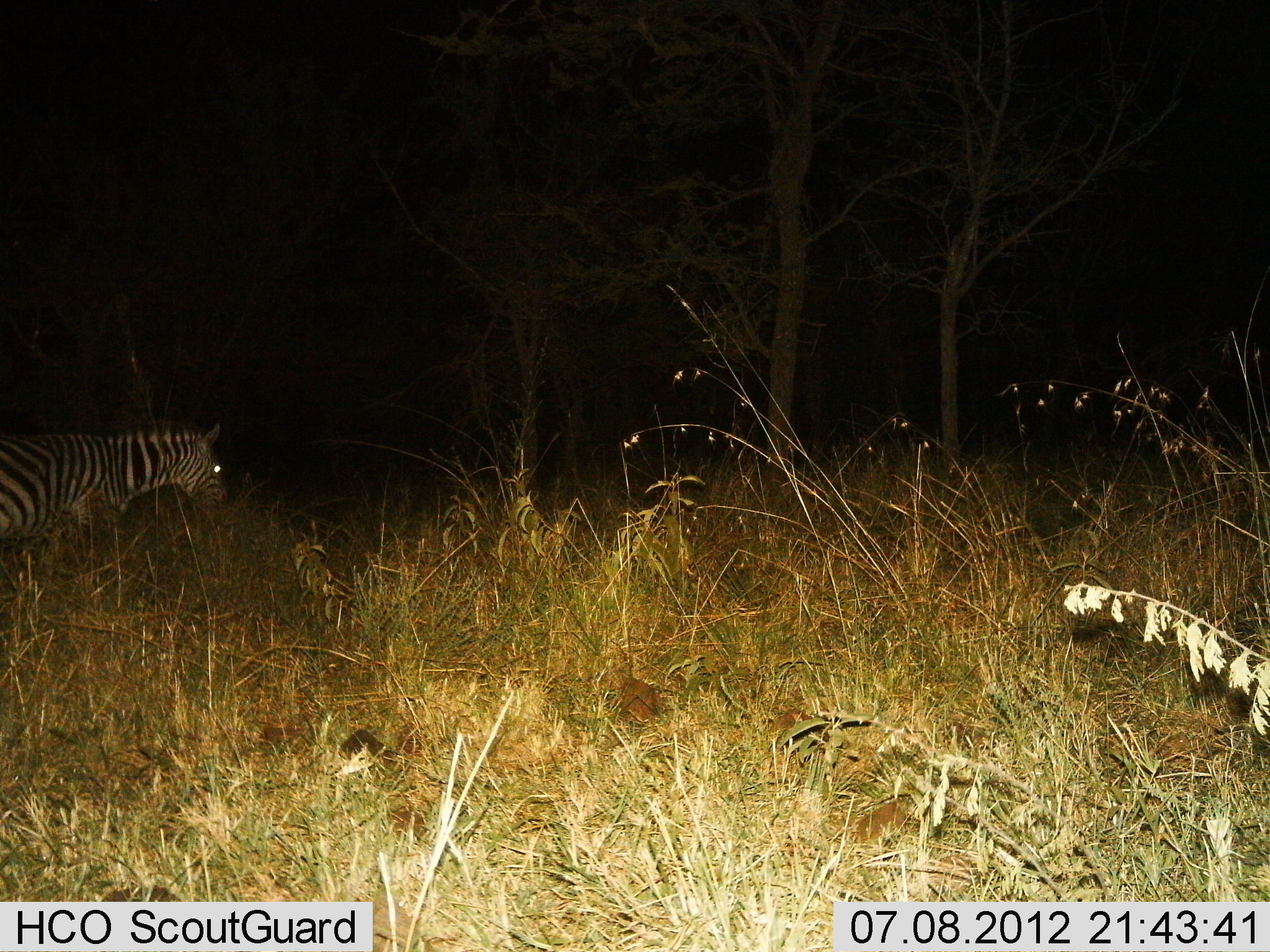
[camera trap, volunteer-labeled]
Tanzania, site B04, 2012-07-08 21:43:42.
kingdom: Animalia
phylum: Chordata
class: Mammalia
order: Perissodactyla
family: Equidae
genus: Equus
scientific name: Equus quagga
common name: plains zebra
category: zebra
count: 1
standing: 50%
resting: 0%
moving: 40%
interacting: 0%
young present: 0%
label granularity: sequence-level